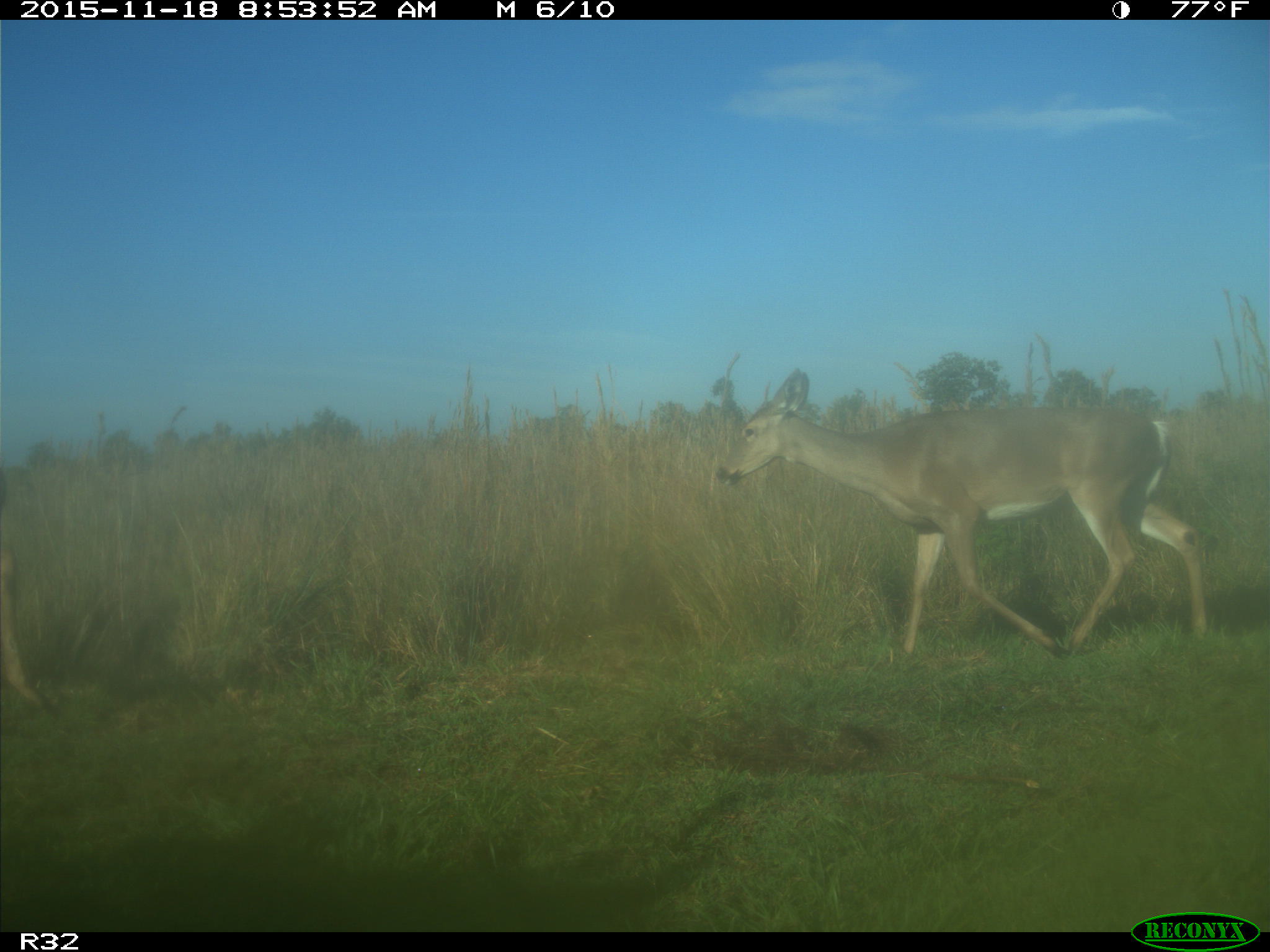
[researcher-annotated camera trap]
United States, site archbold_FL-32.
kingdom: Animalia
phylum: Chordata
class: Mammalia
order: Artiodactyla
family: Cervidae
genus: Odocoileus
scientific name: Odocoileus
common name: deer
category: unidentified deer